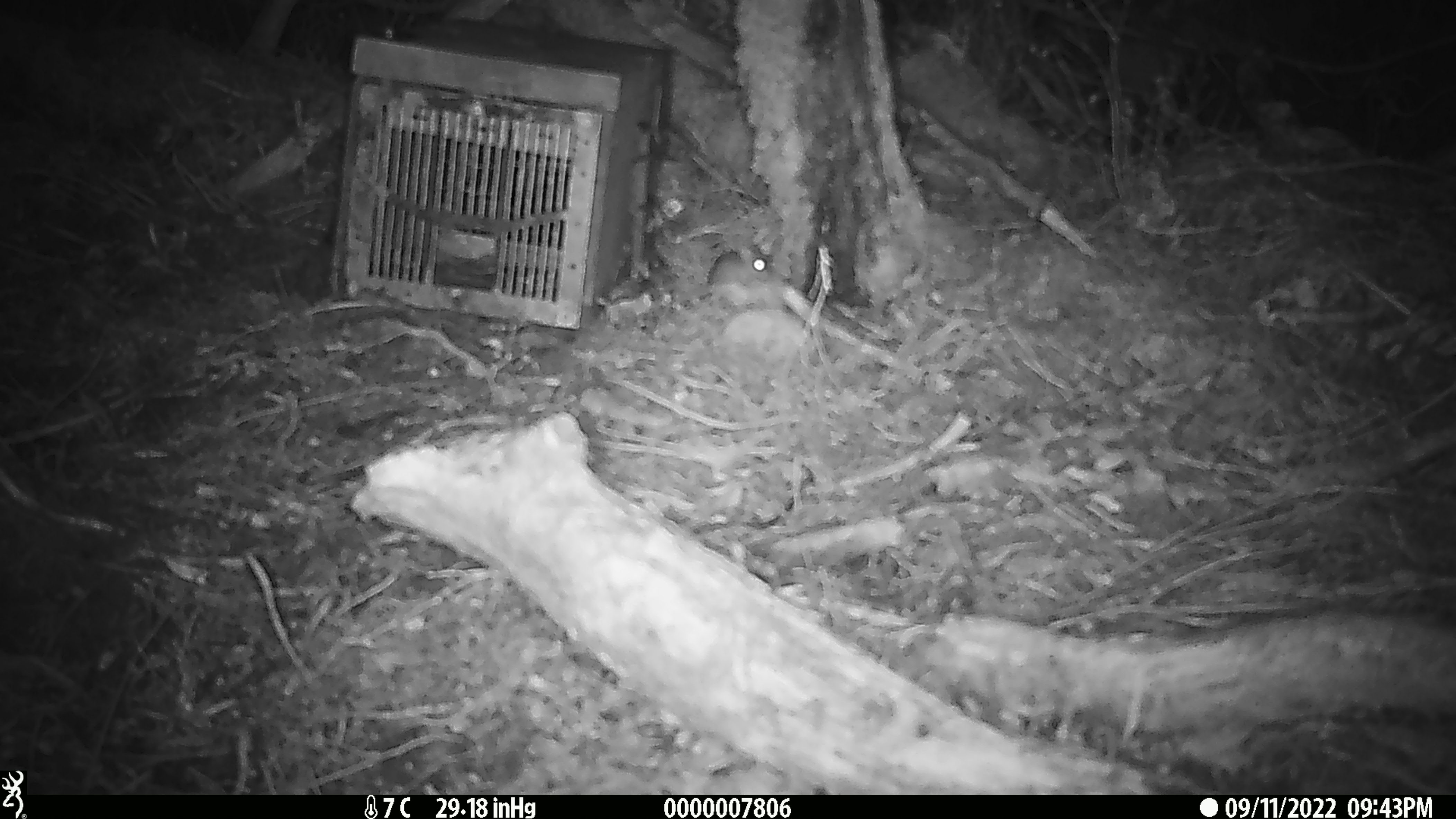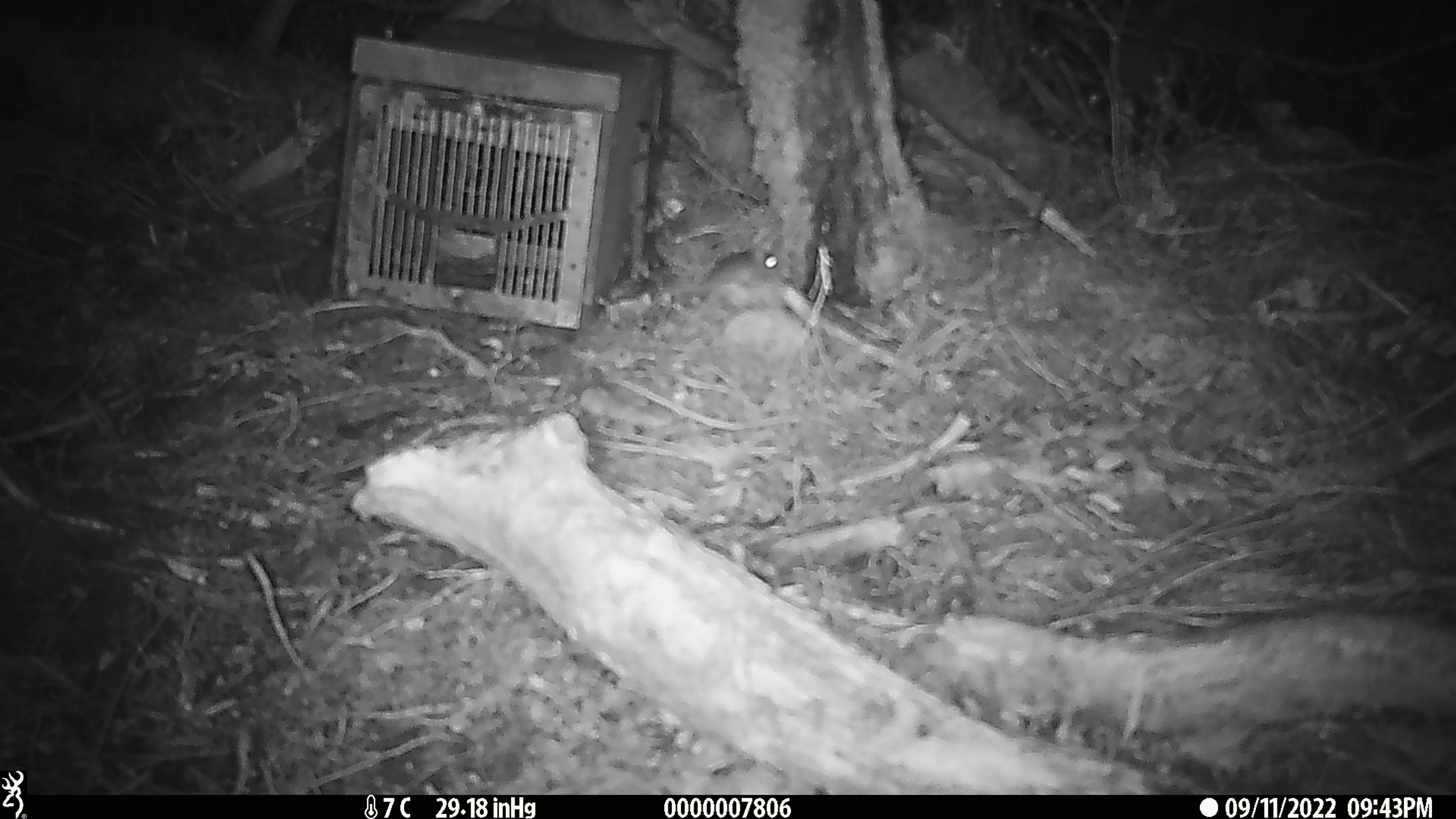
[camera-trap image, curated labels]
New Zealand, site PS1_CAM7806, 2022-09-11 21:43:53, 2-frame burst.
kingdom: Animalia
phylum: Chordata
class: Mammalia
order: Rodentia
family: Muridae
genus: Mus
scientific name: Mus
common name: mouse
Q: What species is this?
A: Mouse (Mus).